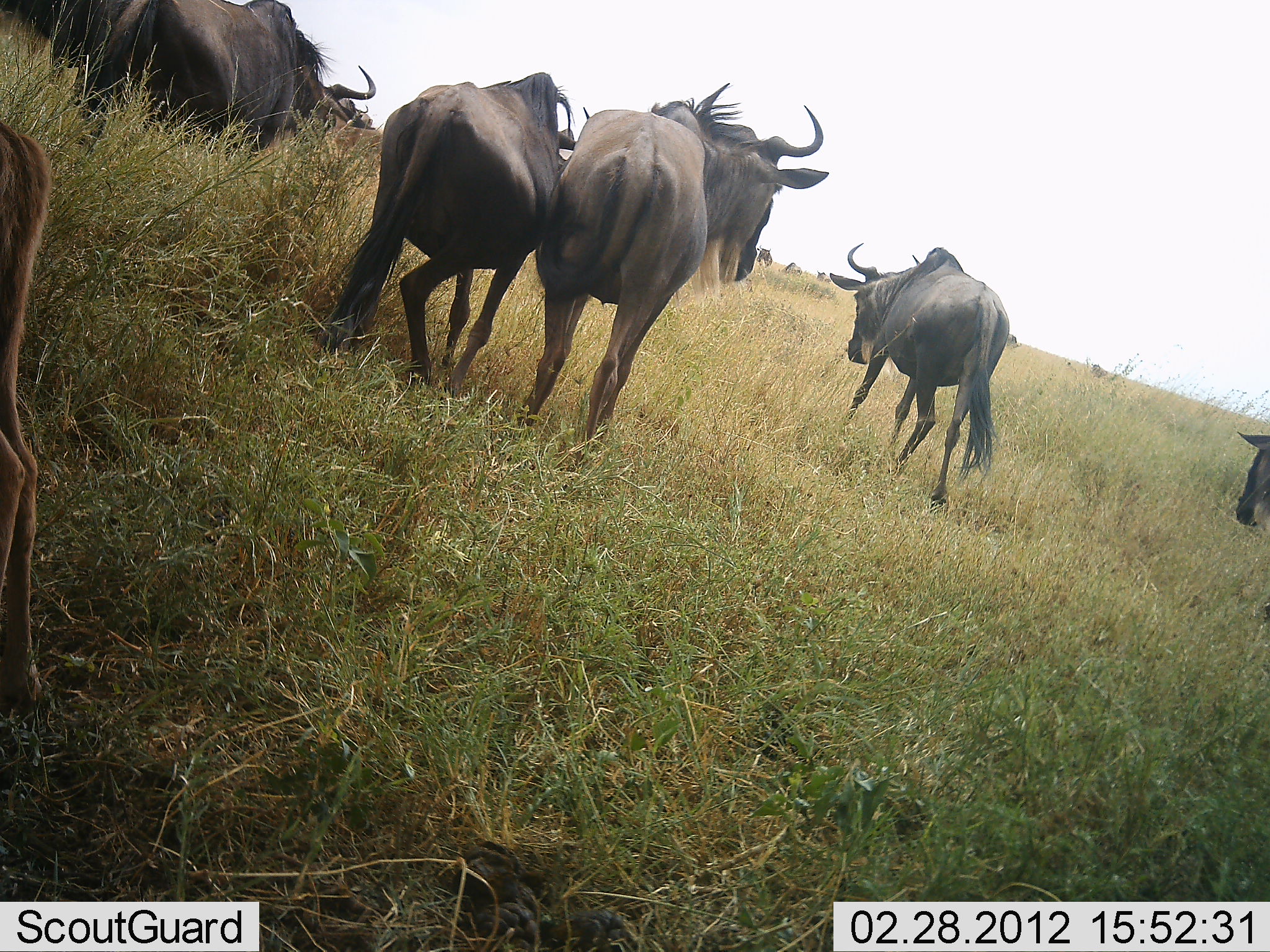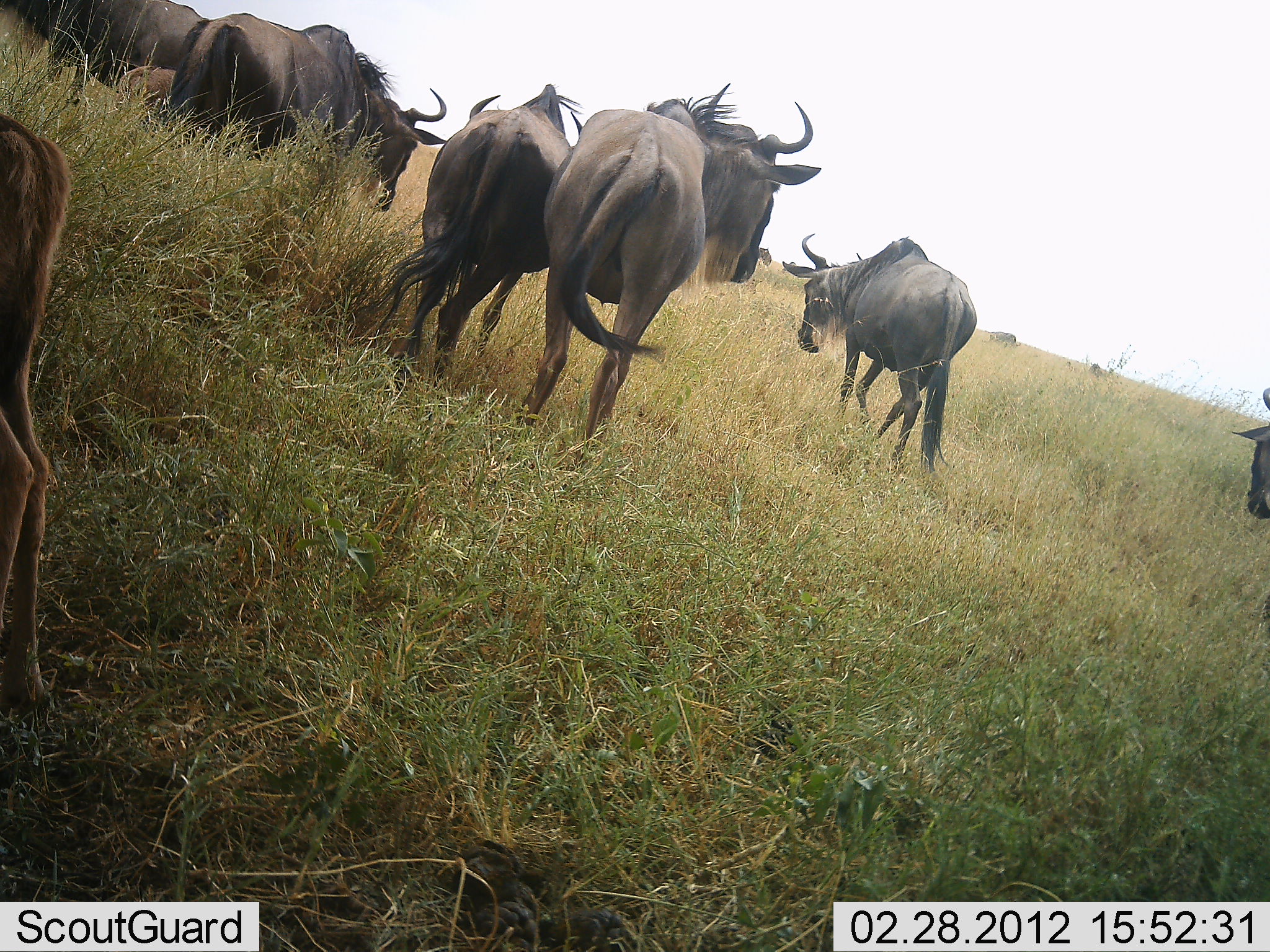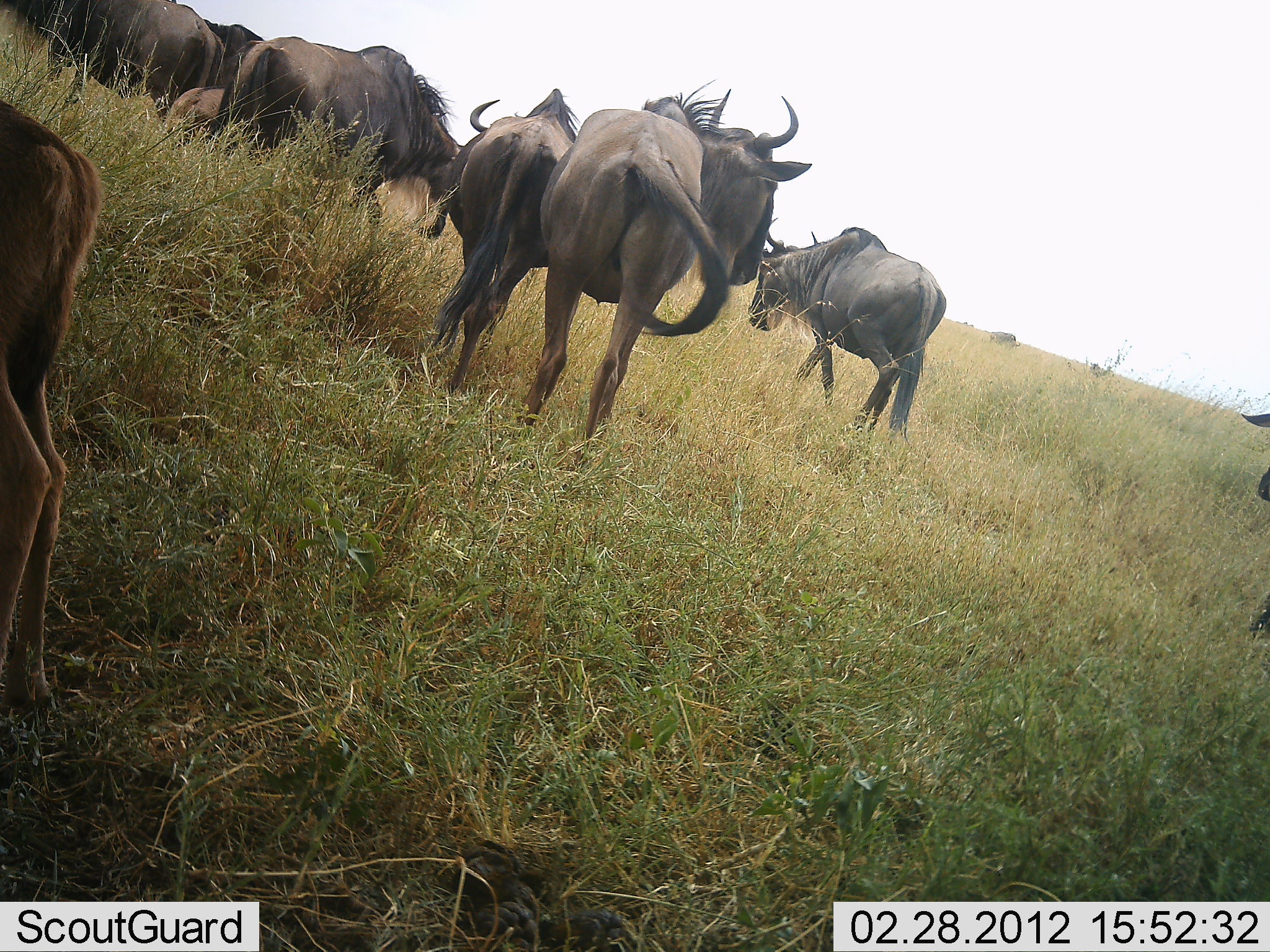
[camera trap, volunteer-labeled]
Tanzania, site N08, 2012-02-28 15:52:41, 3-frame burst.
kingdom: Animalia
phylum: Chordata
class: Mammalia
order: Artiodactyla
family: Bovidae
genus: Connochaetes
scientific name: Connochaetes taurinus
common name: blue wildebeest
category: wildebeest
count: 10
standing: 60%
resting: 8%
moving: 80%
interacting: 0%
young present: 52%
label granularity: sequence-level